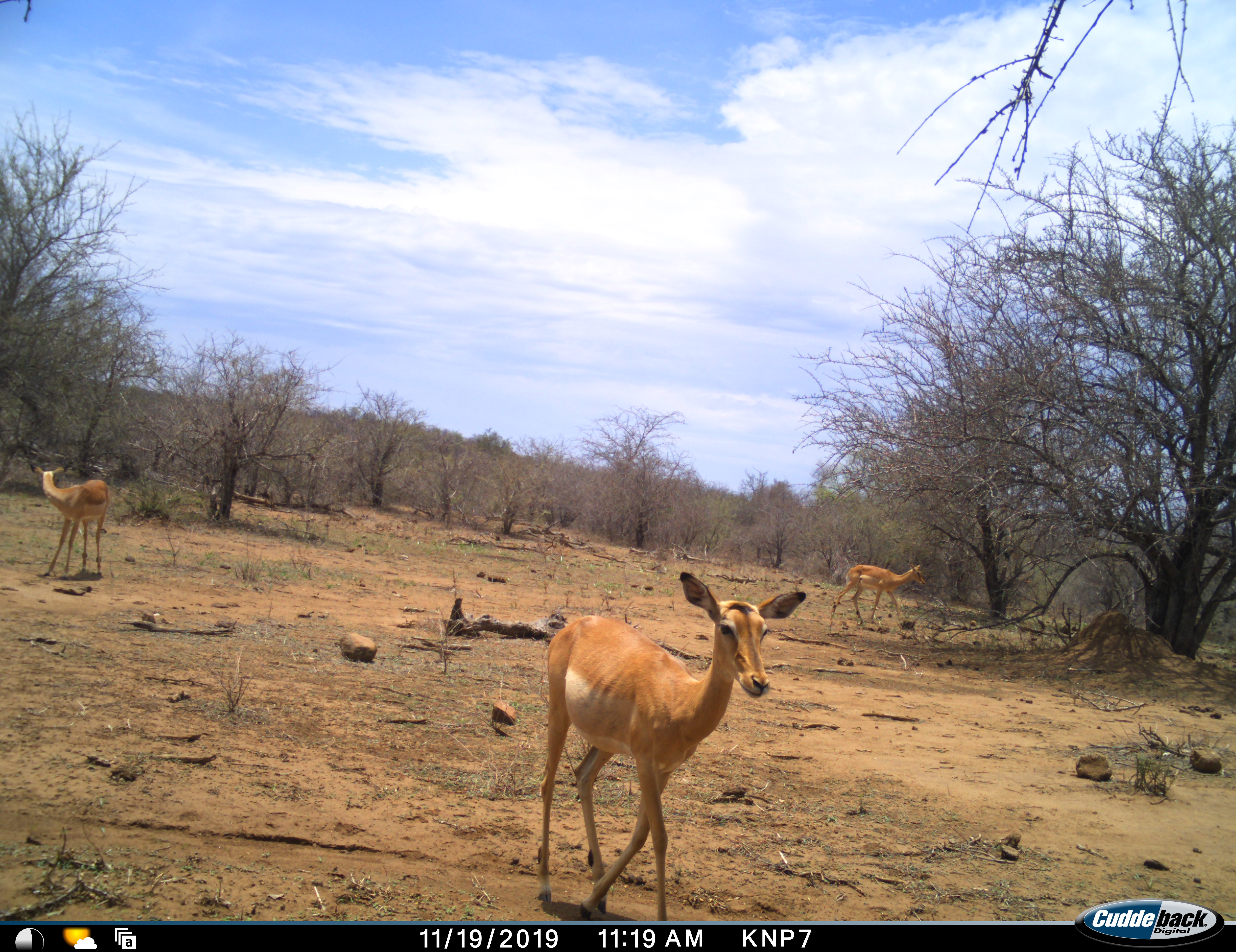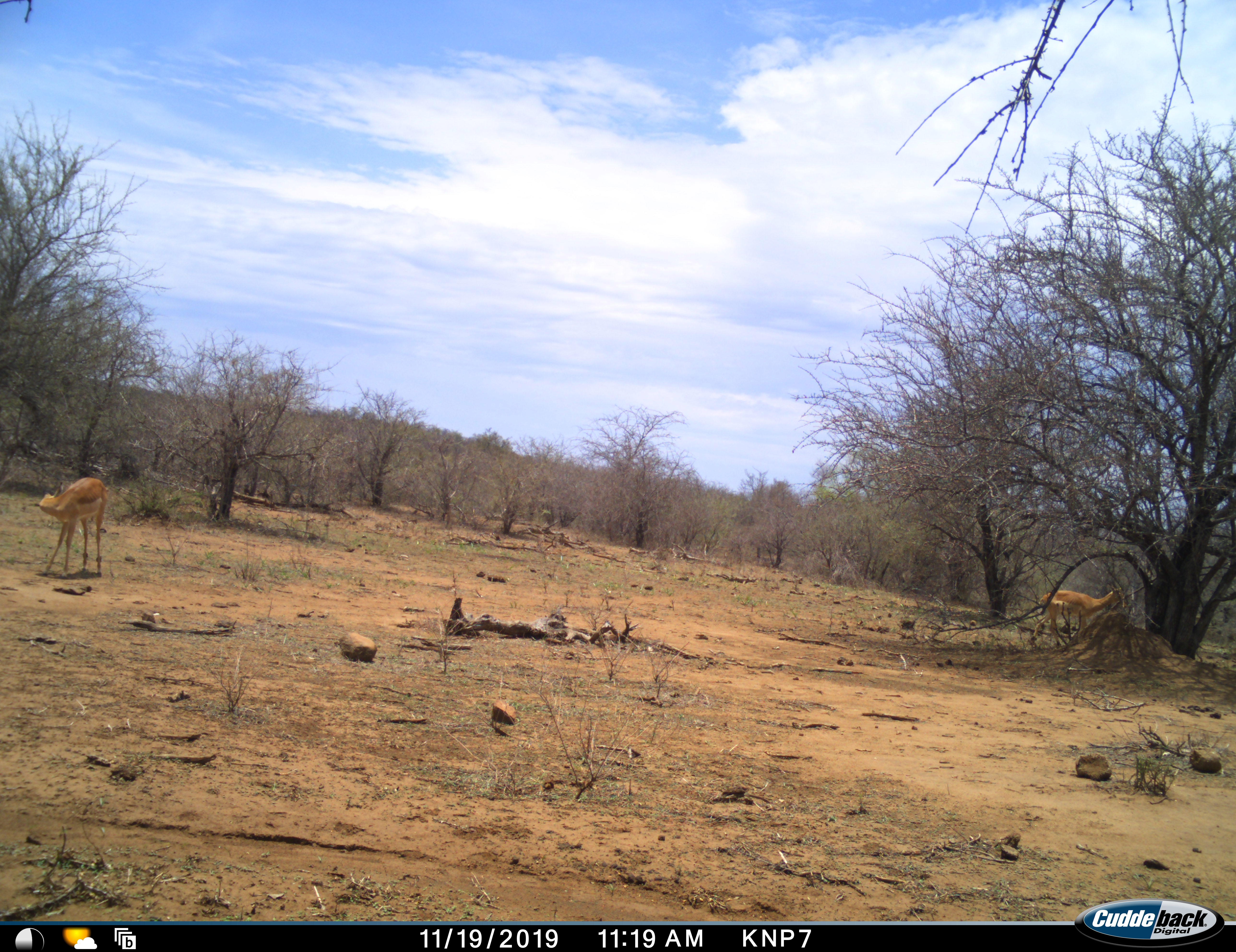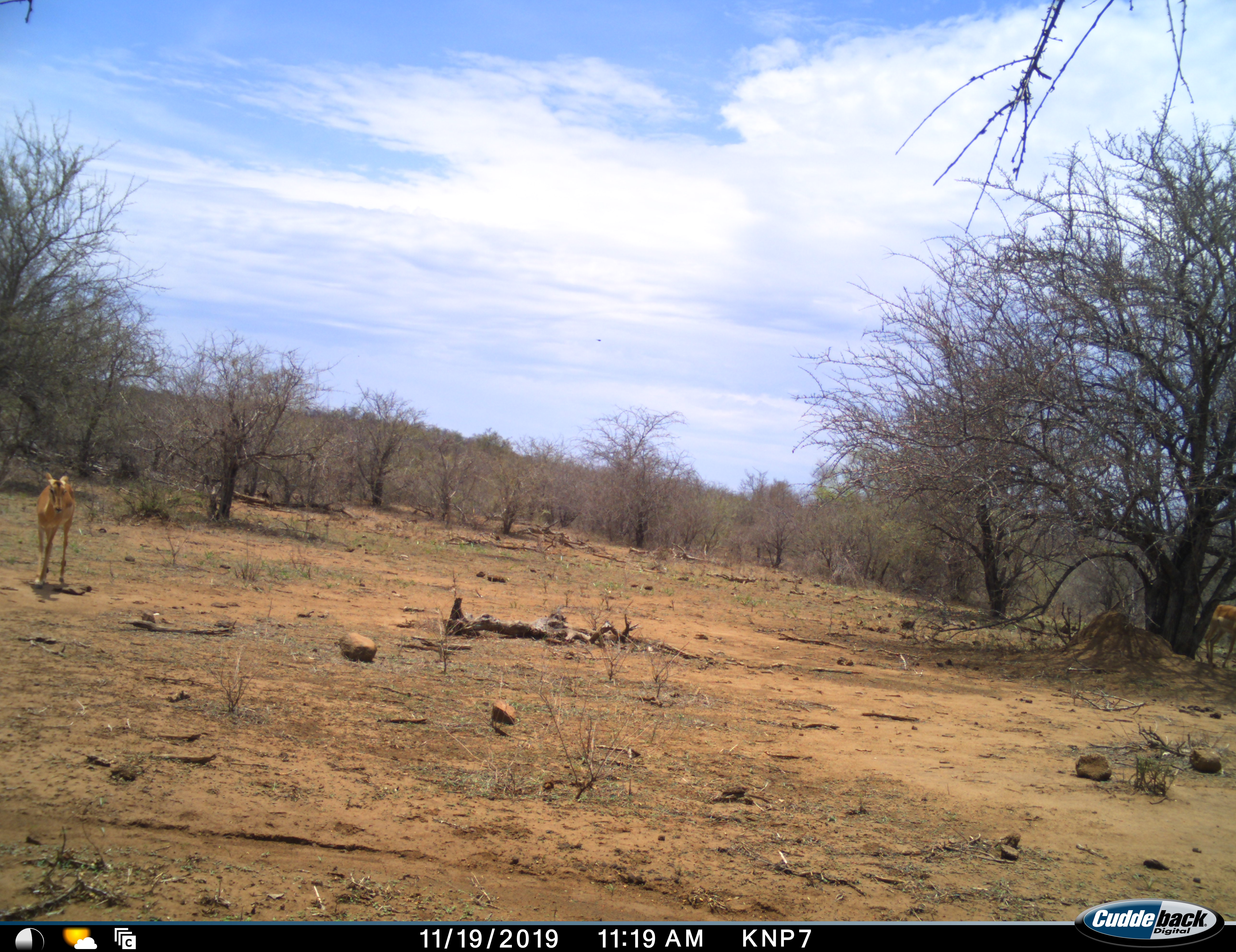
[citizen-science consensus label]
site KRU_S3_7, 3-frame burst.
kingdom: Animalia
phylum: Chordata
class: Mammalia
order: Artiodactyla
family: Bovidae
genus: Aepyceros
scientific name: Aepyceros melampus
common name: impala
Impala (Aepyceros melampus), count 3. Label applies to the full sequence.